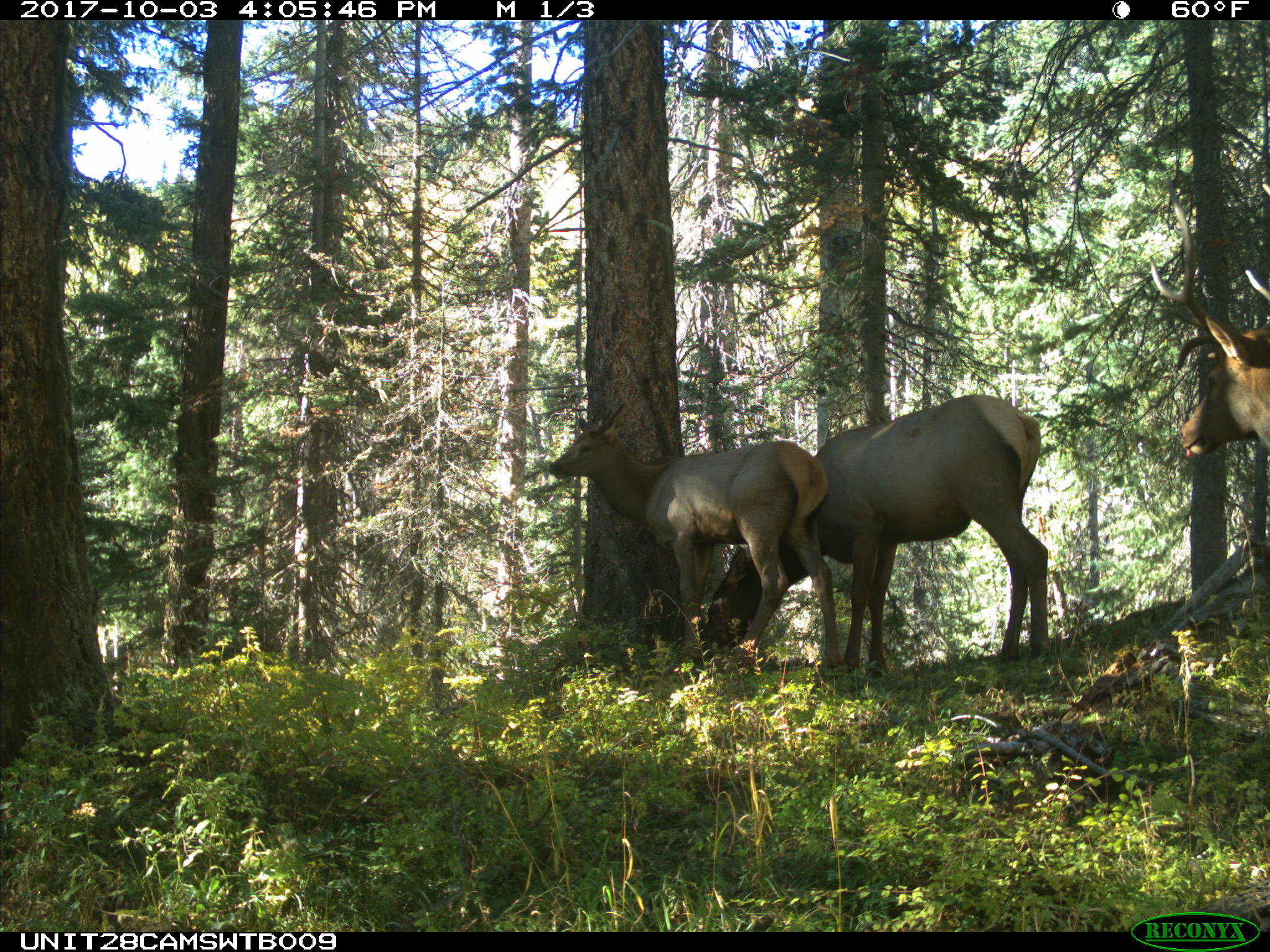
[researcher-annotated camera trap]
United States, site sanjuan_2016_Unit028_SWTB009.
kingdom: Animalia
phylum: Chordata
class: Mammalia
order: Artiodactyla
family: Cervidae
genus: Cervus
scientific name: Cervus elaphus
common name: red deer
Cervus elaphus (red deer).